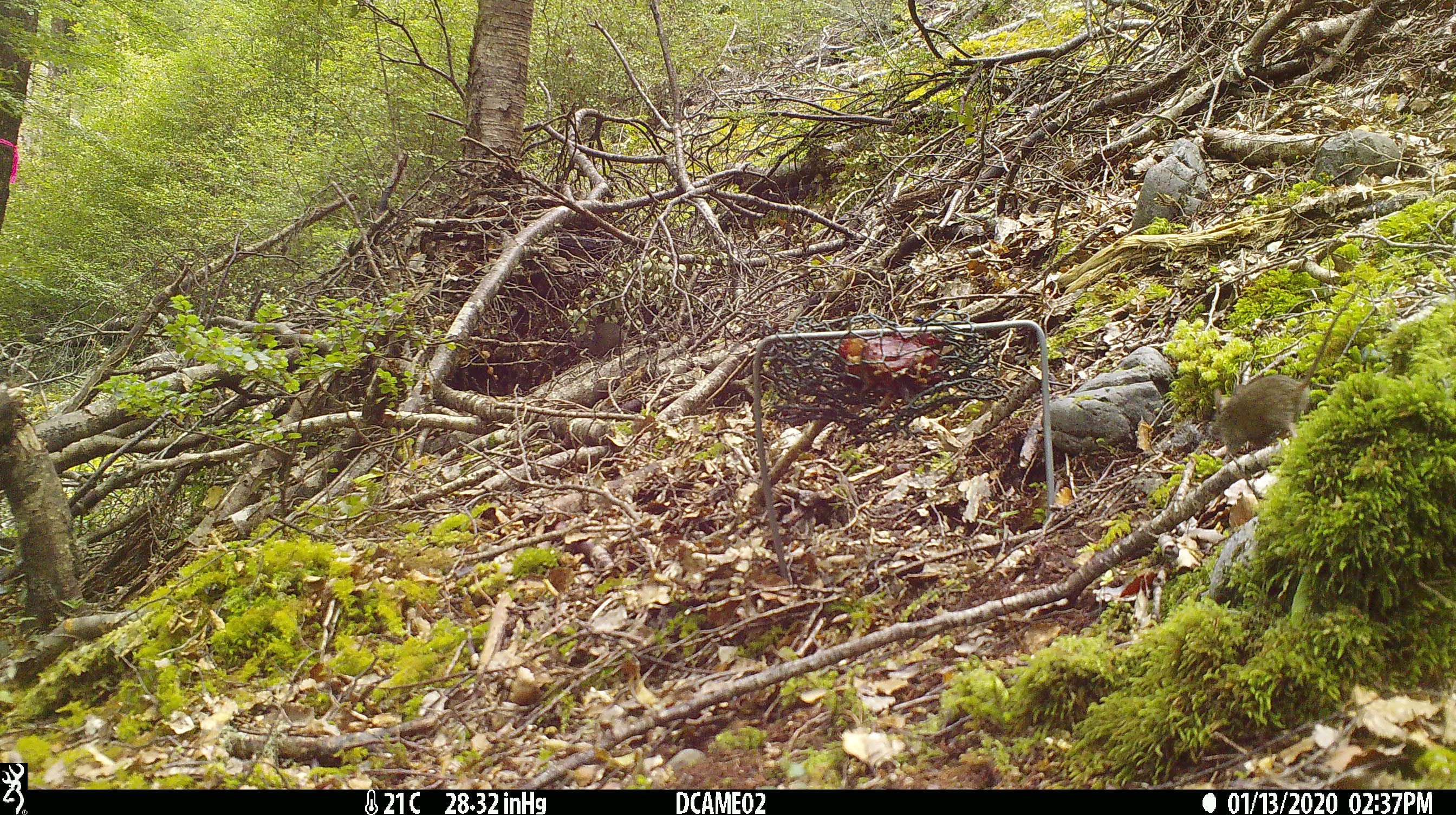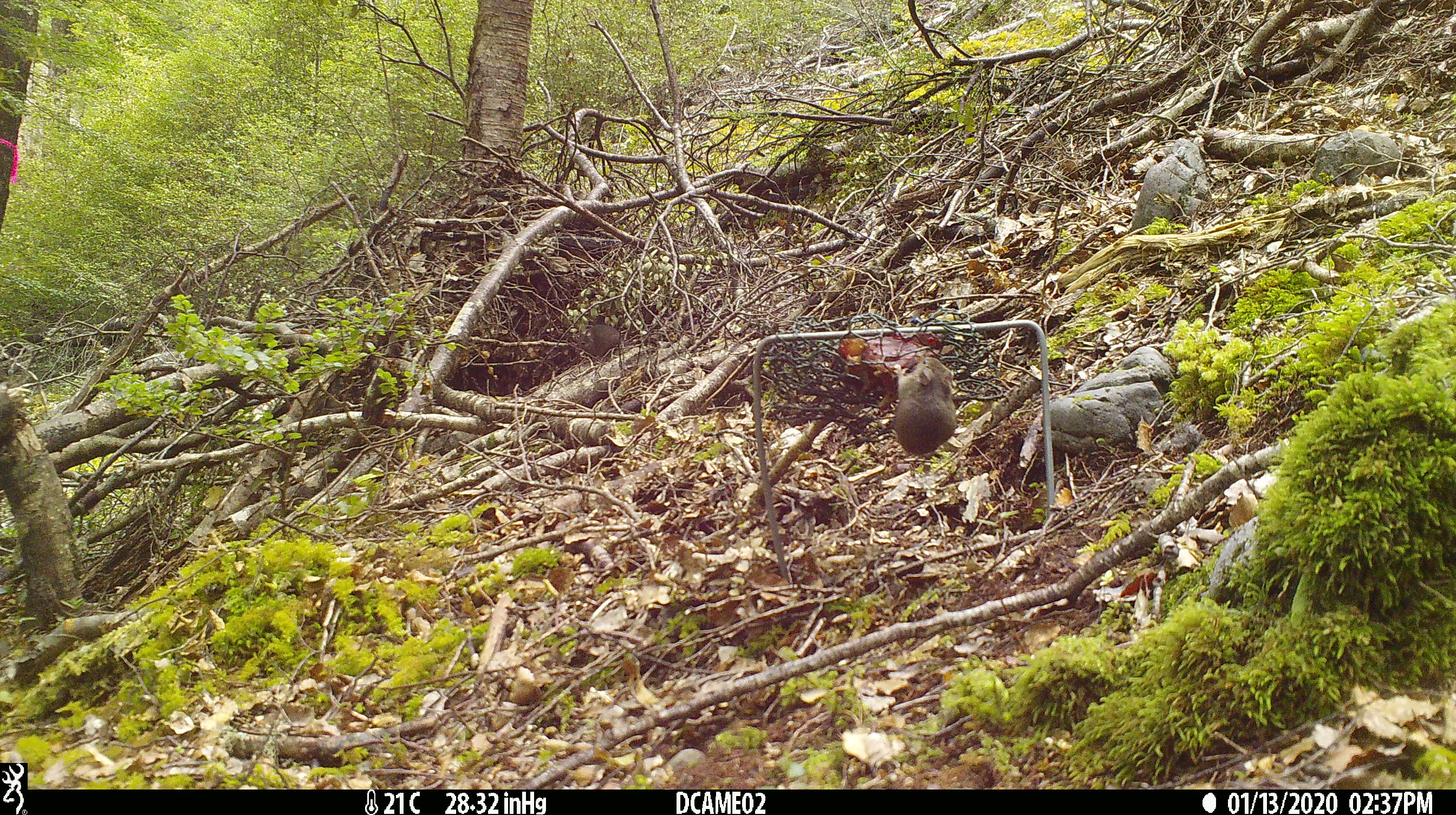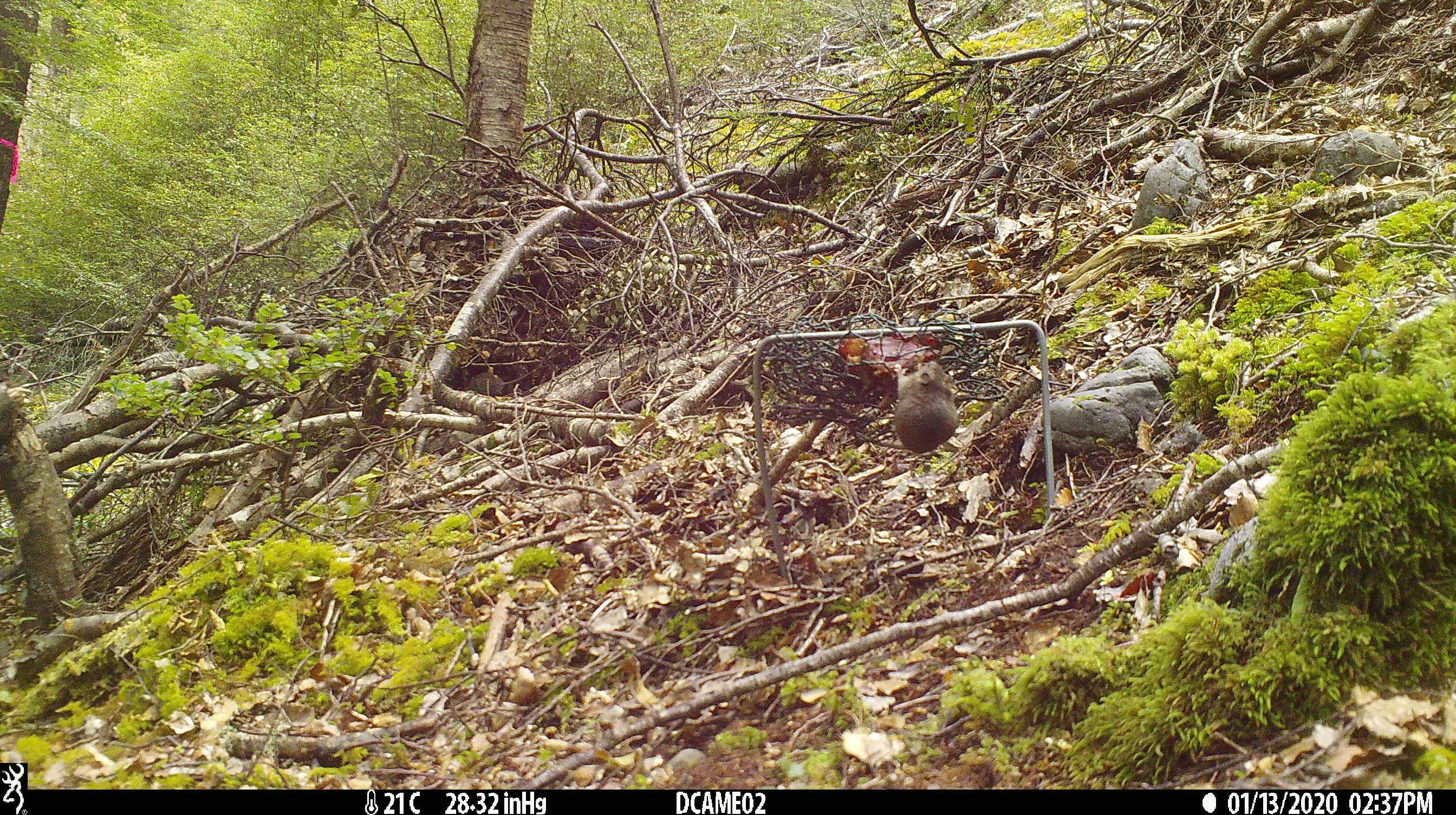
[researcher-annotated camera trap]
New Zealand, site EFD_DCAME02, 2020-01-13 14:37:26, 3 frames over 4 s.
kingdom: Animalia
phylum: Chordata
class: Mammalia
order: Rodentia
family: Muridae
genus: Mus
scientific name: Mus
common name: mouse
Mouse (Mus).